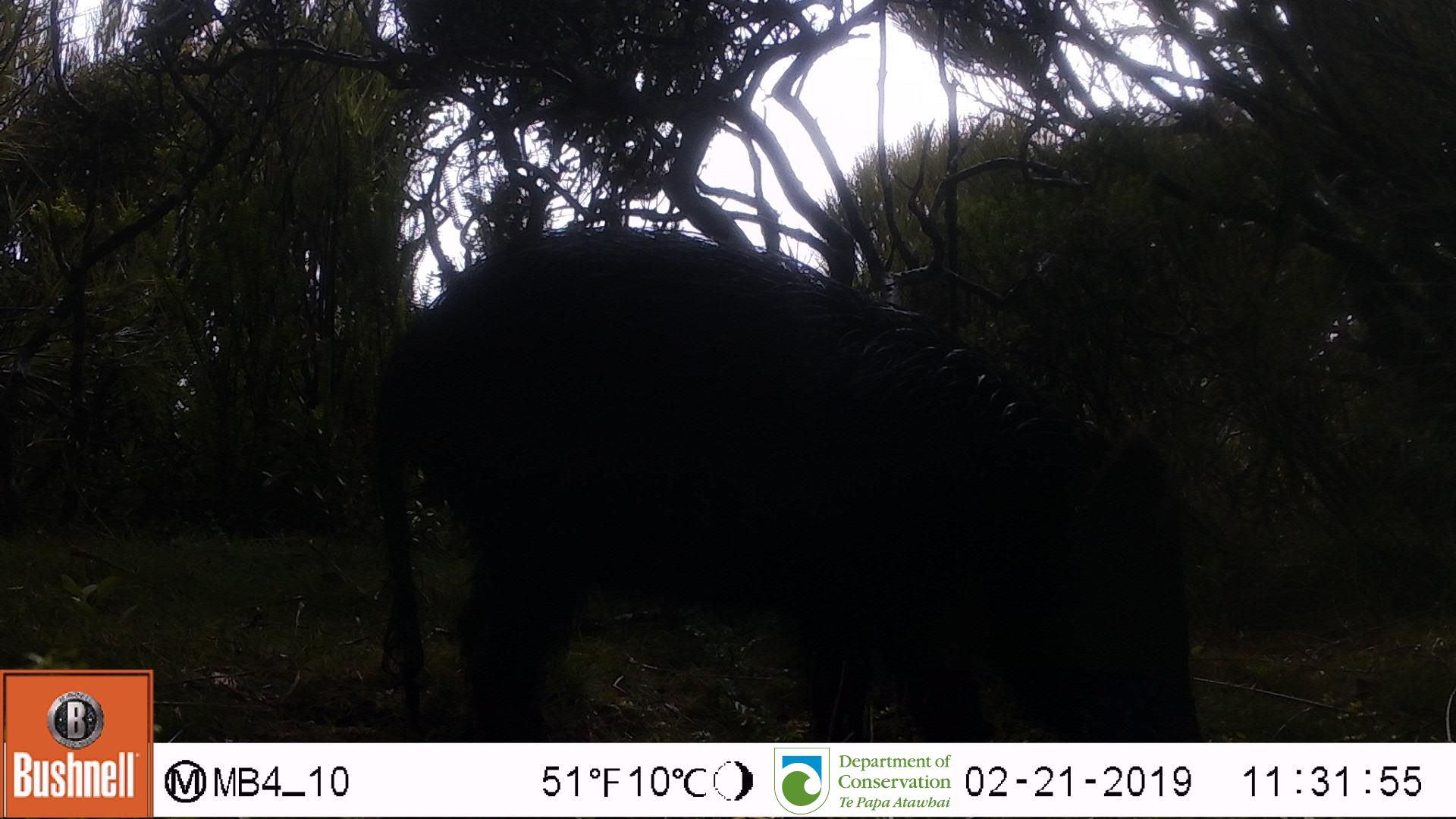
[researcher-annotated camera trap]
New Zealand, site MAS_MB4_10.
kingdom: Animalia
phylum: Chordata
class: Mammalia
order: Artiodactyla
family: Suidae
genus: Sus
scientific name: Sus scrofa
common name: pig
Pig (Sus scrofa).